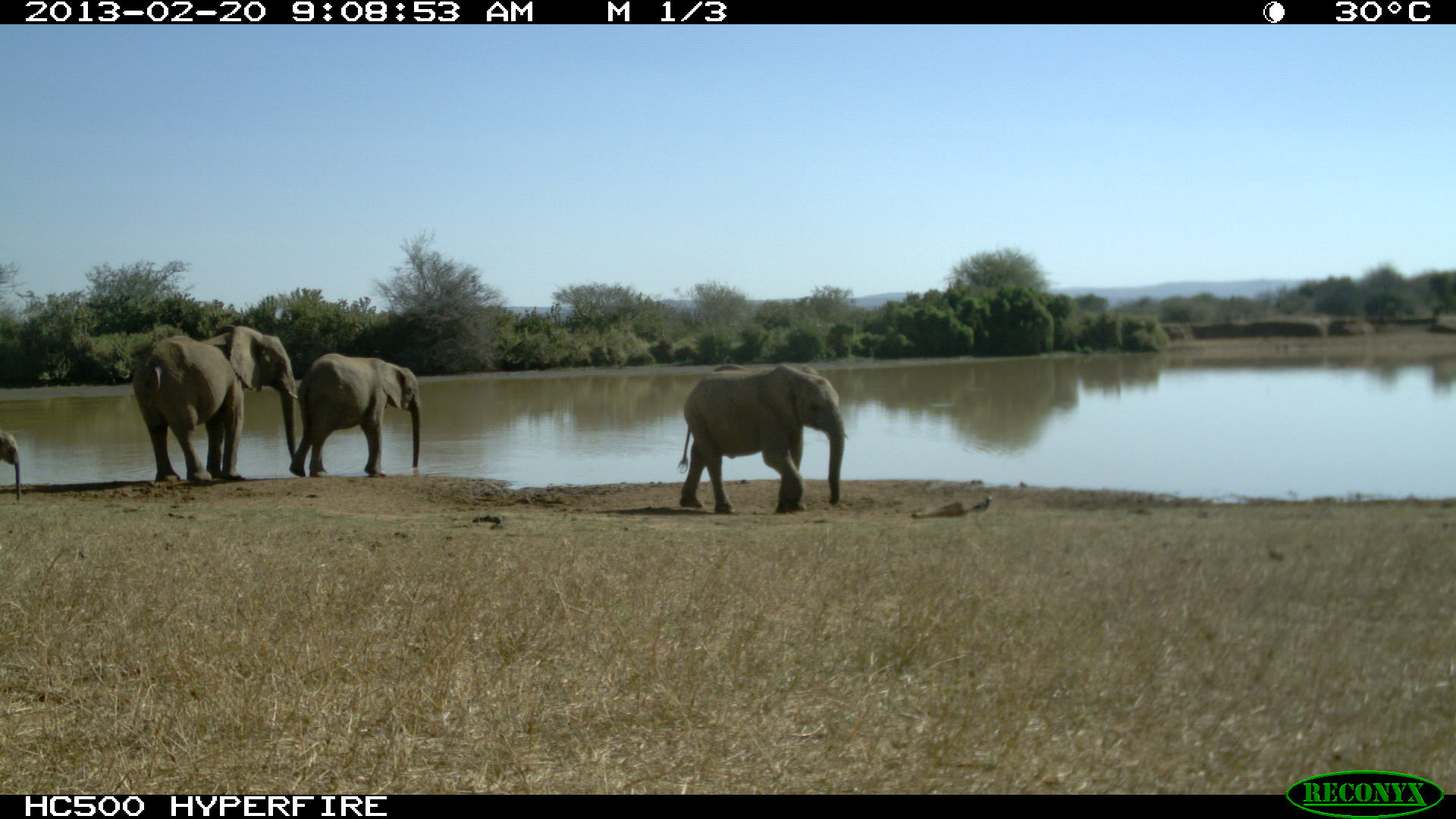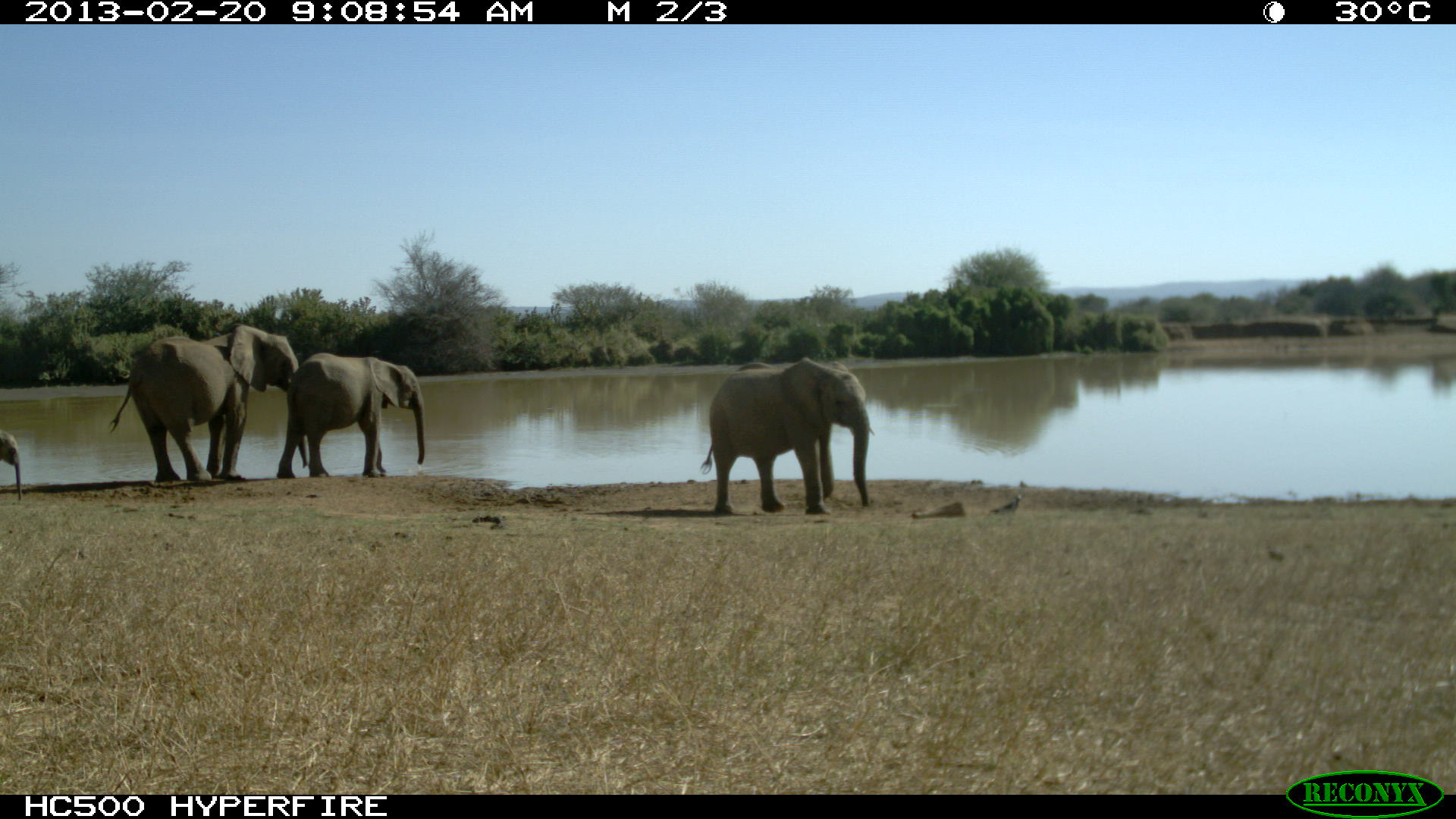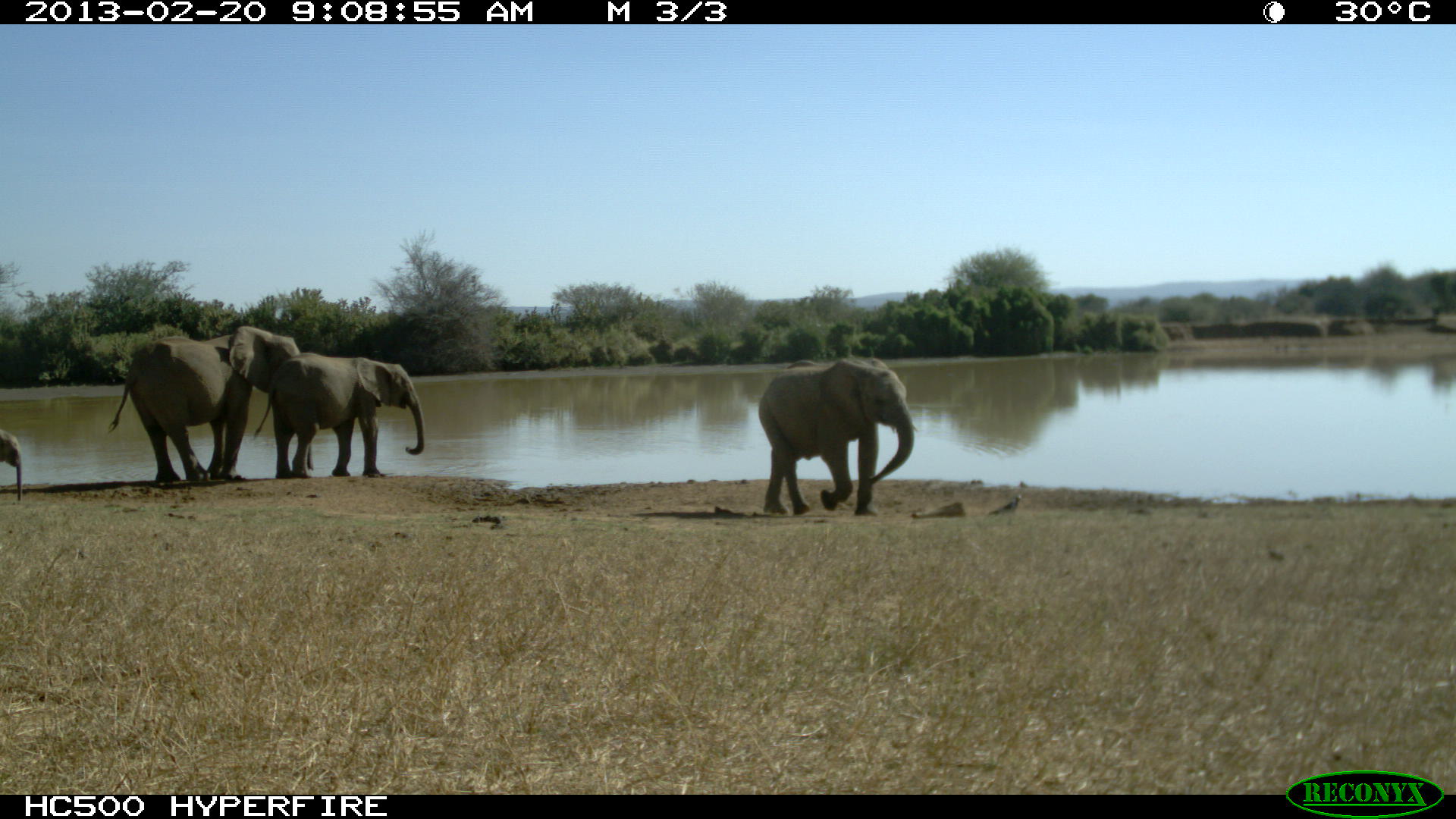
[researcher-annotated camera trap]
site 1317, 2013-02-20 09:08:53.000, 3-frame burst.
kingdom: Animalia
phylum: Chordata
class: Mammalia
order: Proboscidea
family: Elephantidae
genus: Loxodonta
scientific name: Loxodonta africana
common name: african bush elephant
Loxodonta africana (african bush elephant), count 4.